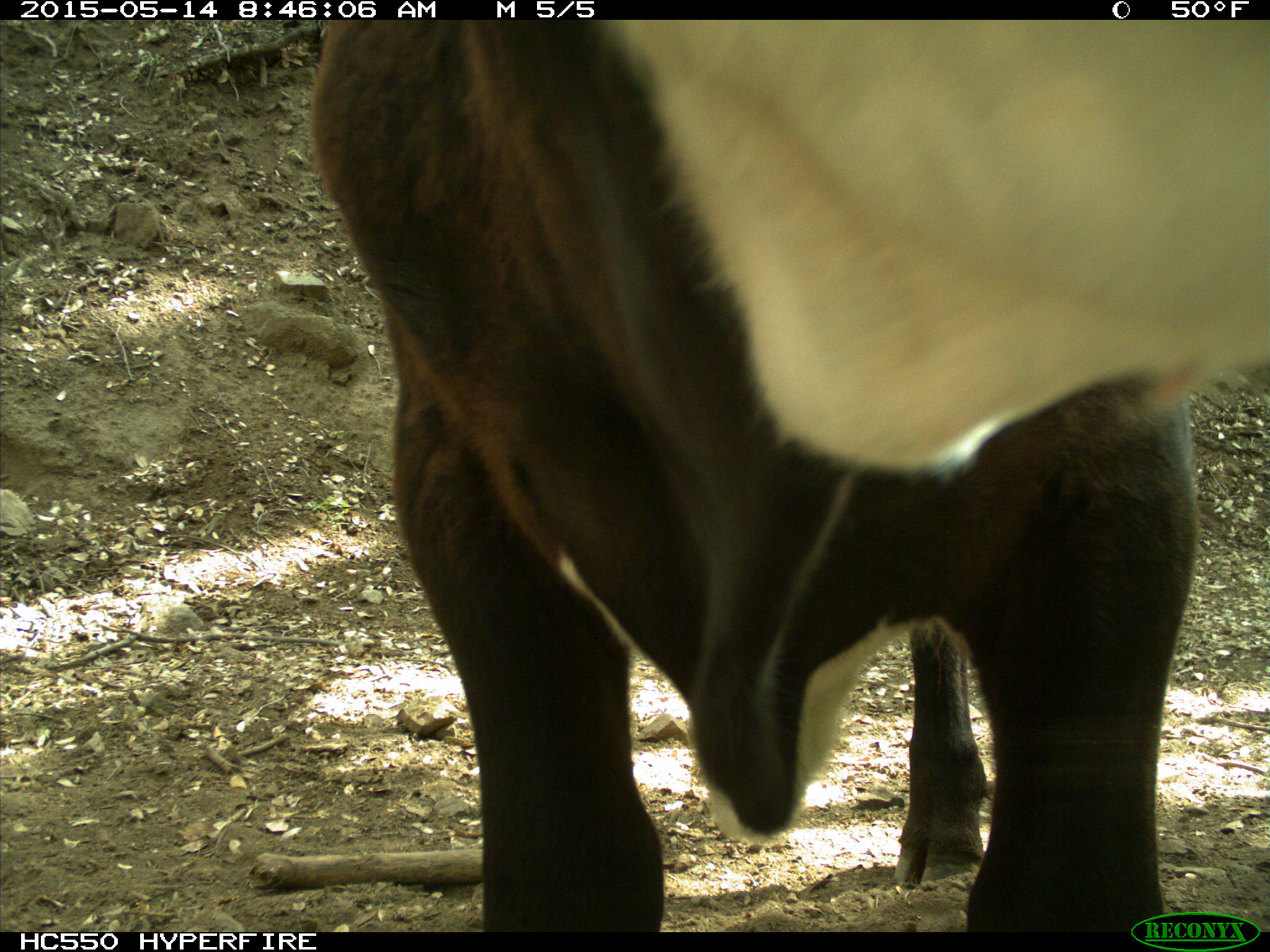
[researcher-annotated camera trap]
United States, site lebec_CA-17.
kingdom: Animalia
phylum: Chordata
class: Mammalia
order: Artiodactyla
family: Bovidae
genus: Bos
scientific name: Bos taurus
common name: domestic cow